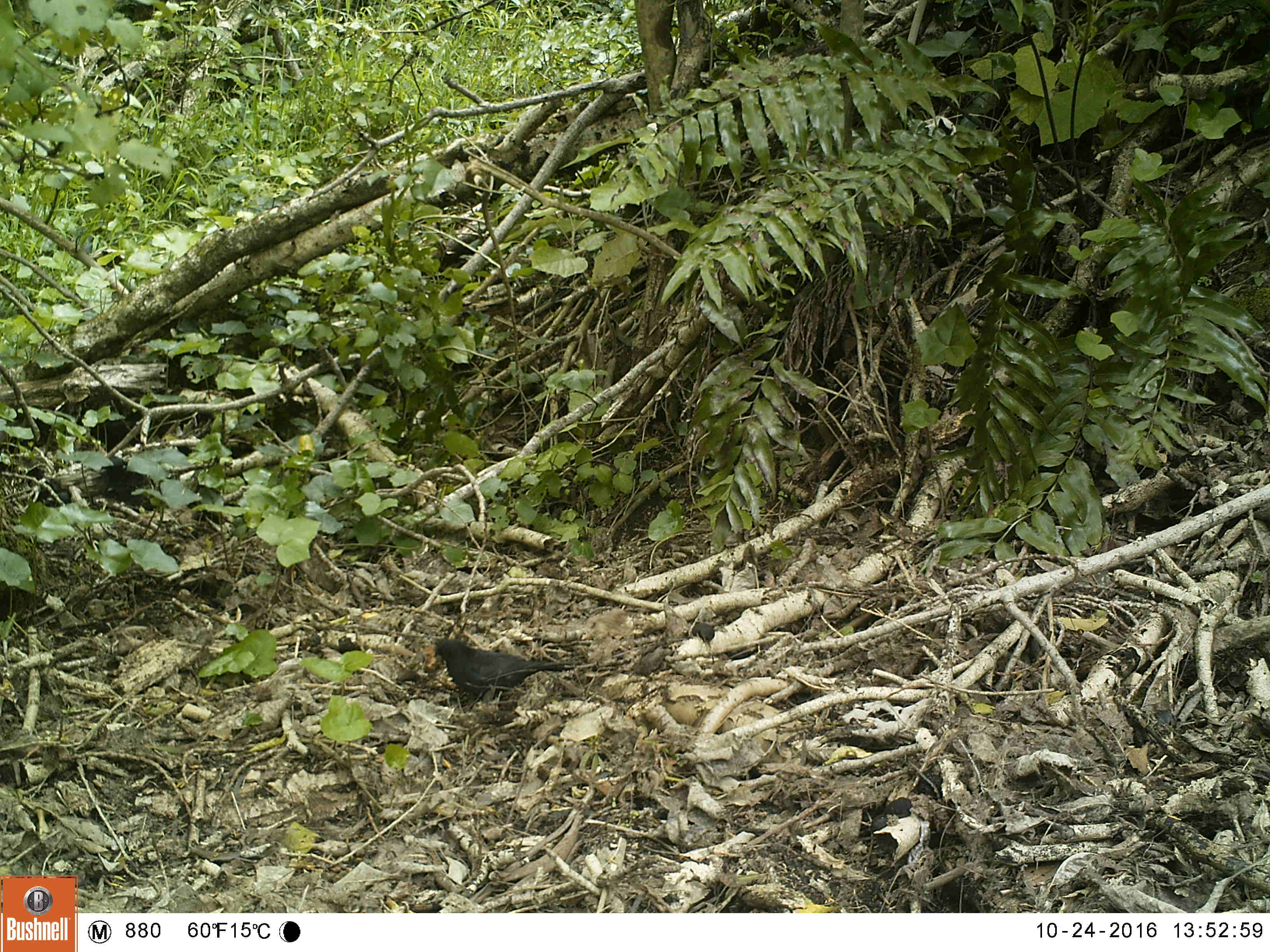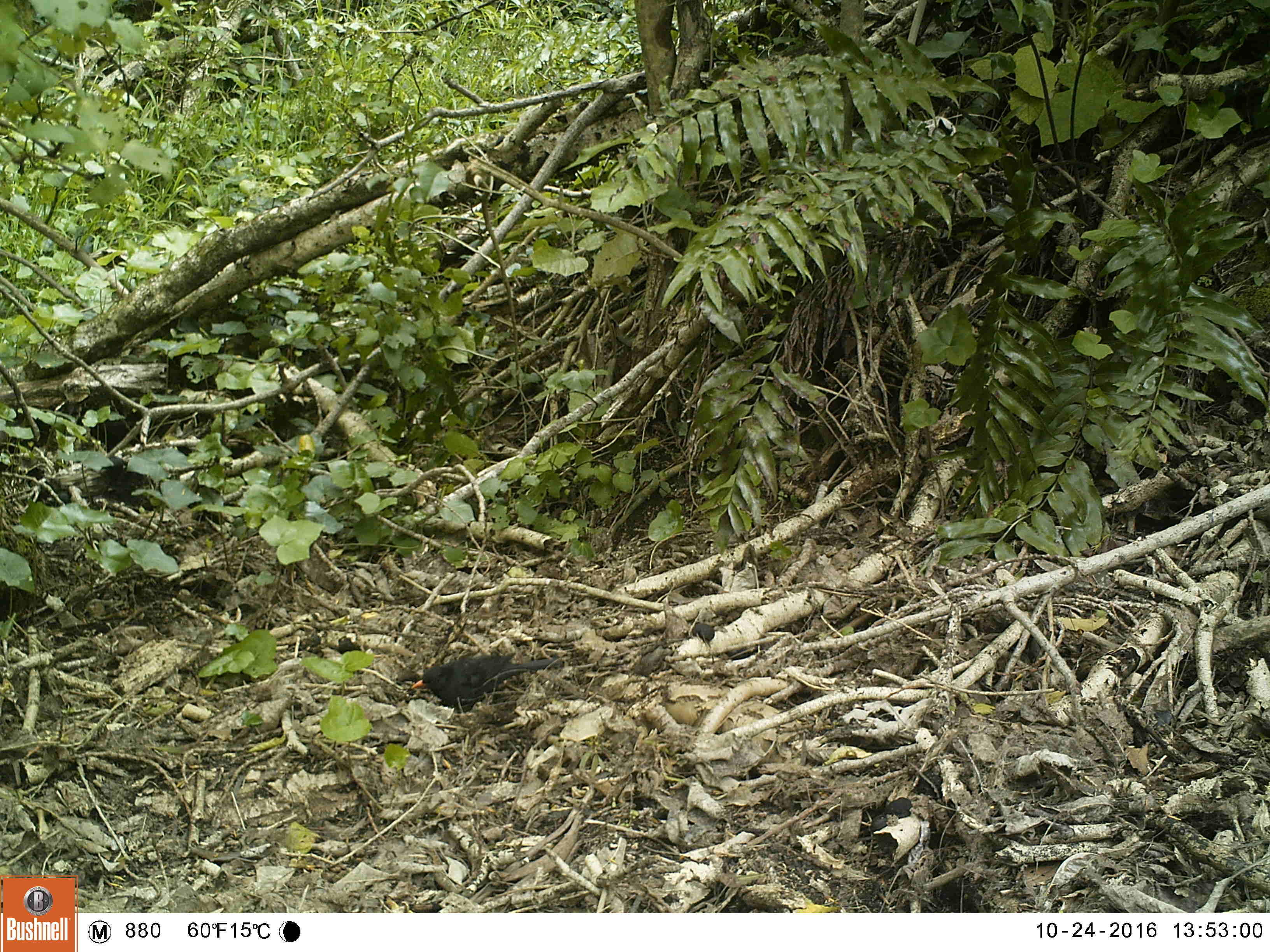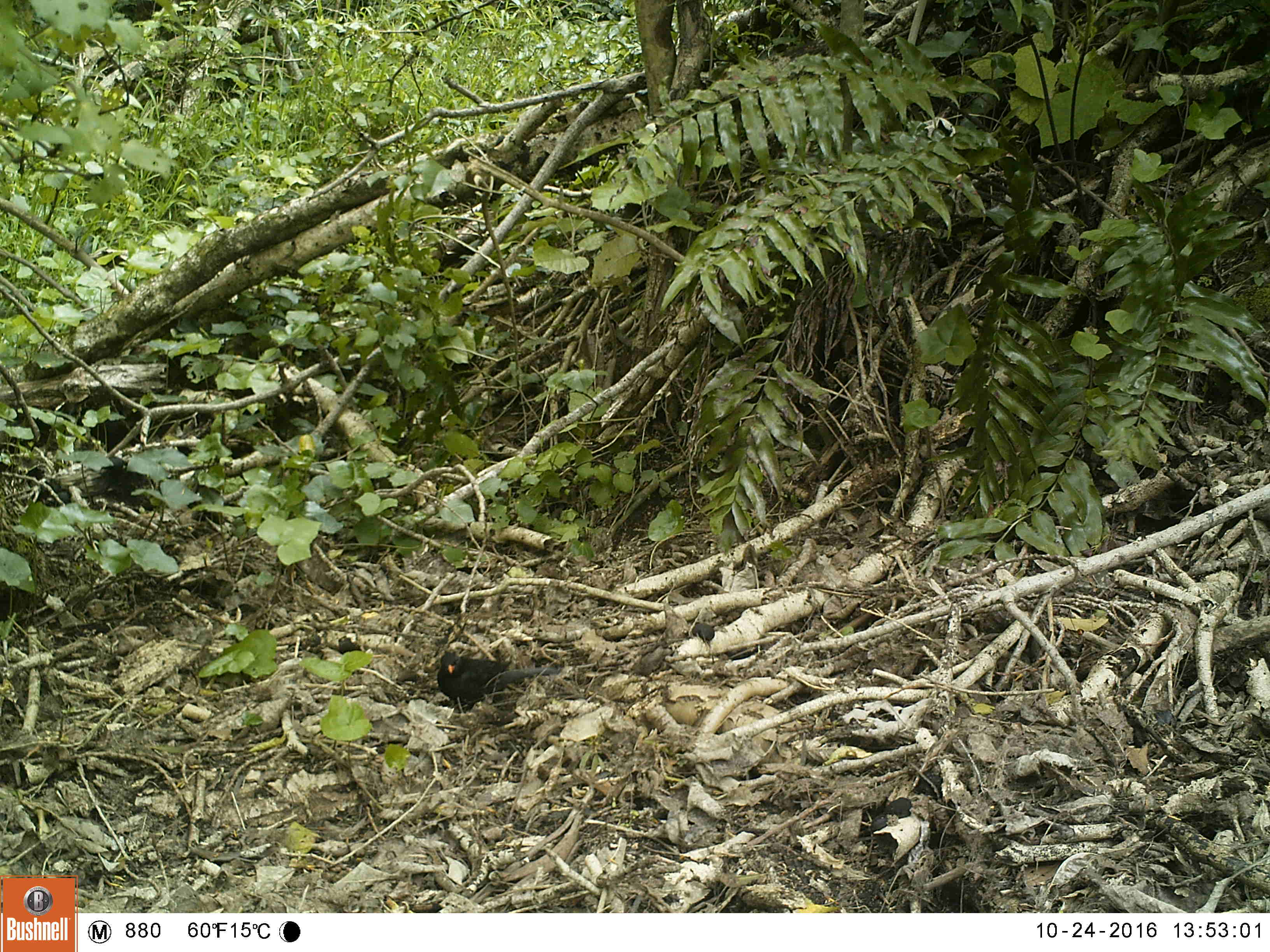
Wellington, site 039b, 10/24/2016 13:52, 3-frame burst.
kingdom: Animalia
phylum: Chordata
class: Aves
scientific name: Aves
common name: bird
Bird (Aves).